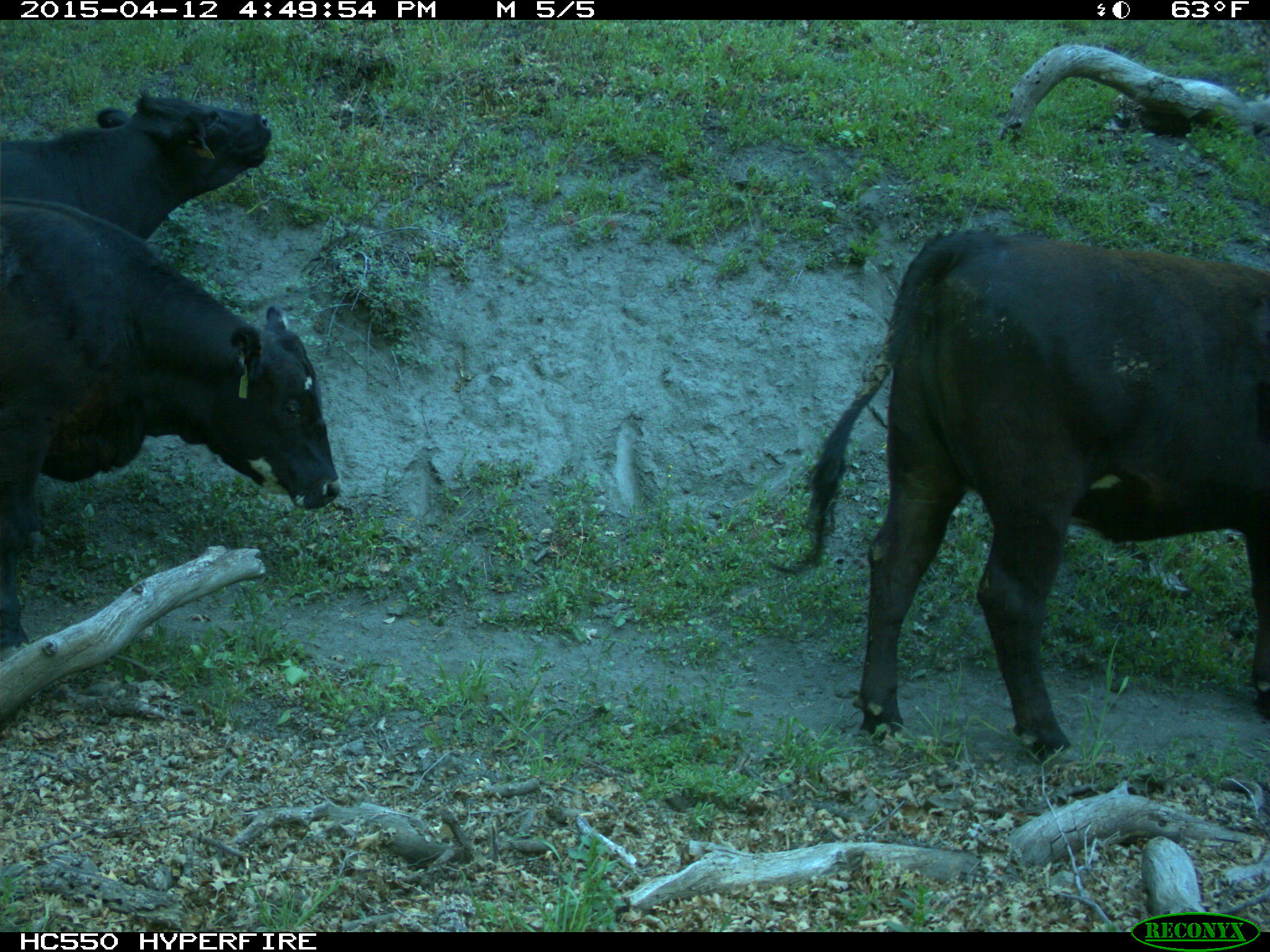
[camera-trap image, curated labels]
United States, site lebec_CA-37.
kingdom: Animalia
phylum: Chordata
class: Mammalia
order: Artiodactyla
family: Bovidae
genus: Bos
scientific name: Bos taurus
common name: domestic cow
Bos taurus (domestic cow).